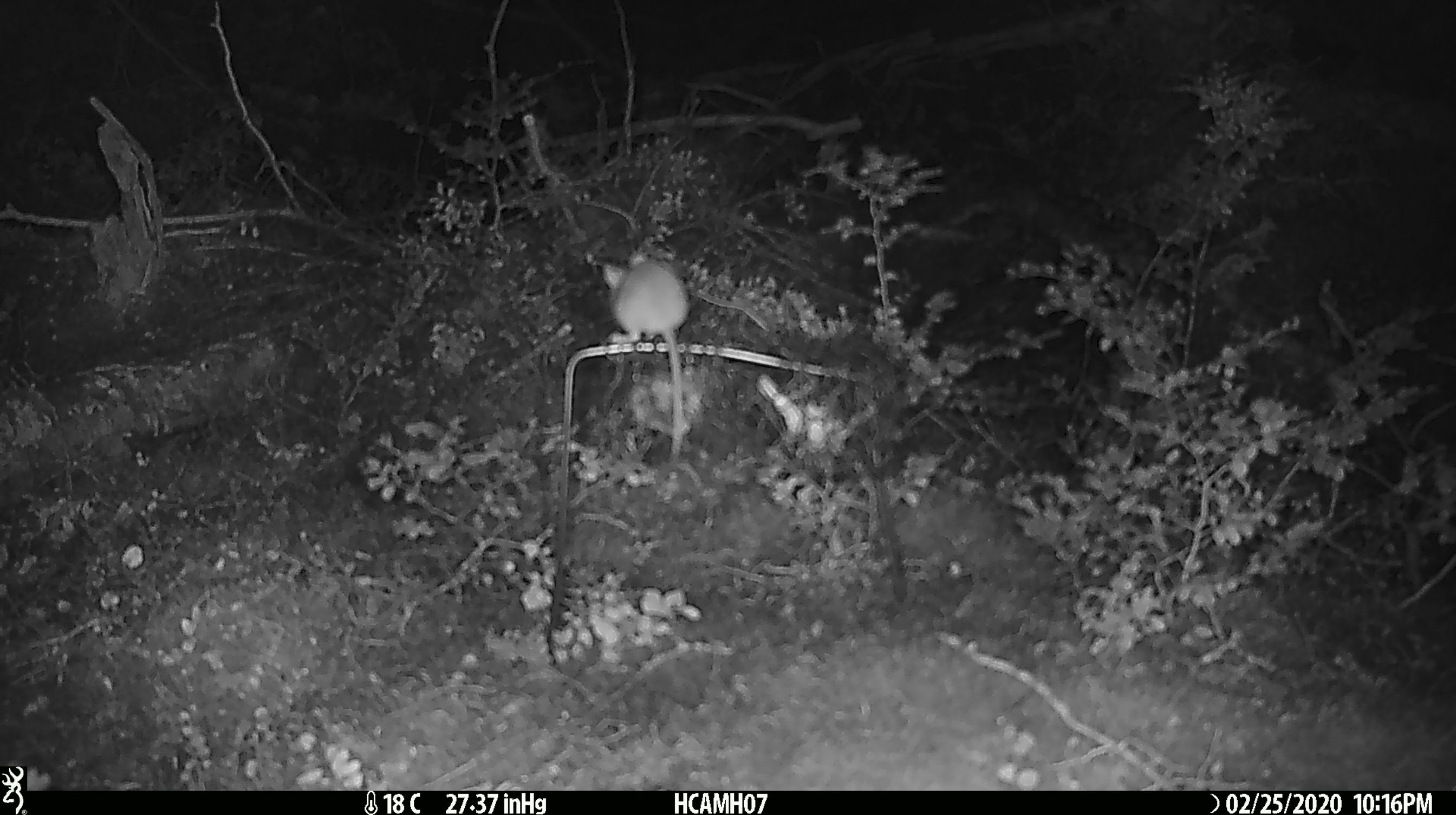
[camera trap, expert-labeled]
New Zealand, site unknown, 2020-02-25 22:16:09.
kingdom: Animalia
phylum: Chordata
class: Mammalia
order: Rodentia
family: Muridae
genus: Mus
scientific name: Mus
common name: mouse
Mouse (Mus).